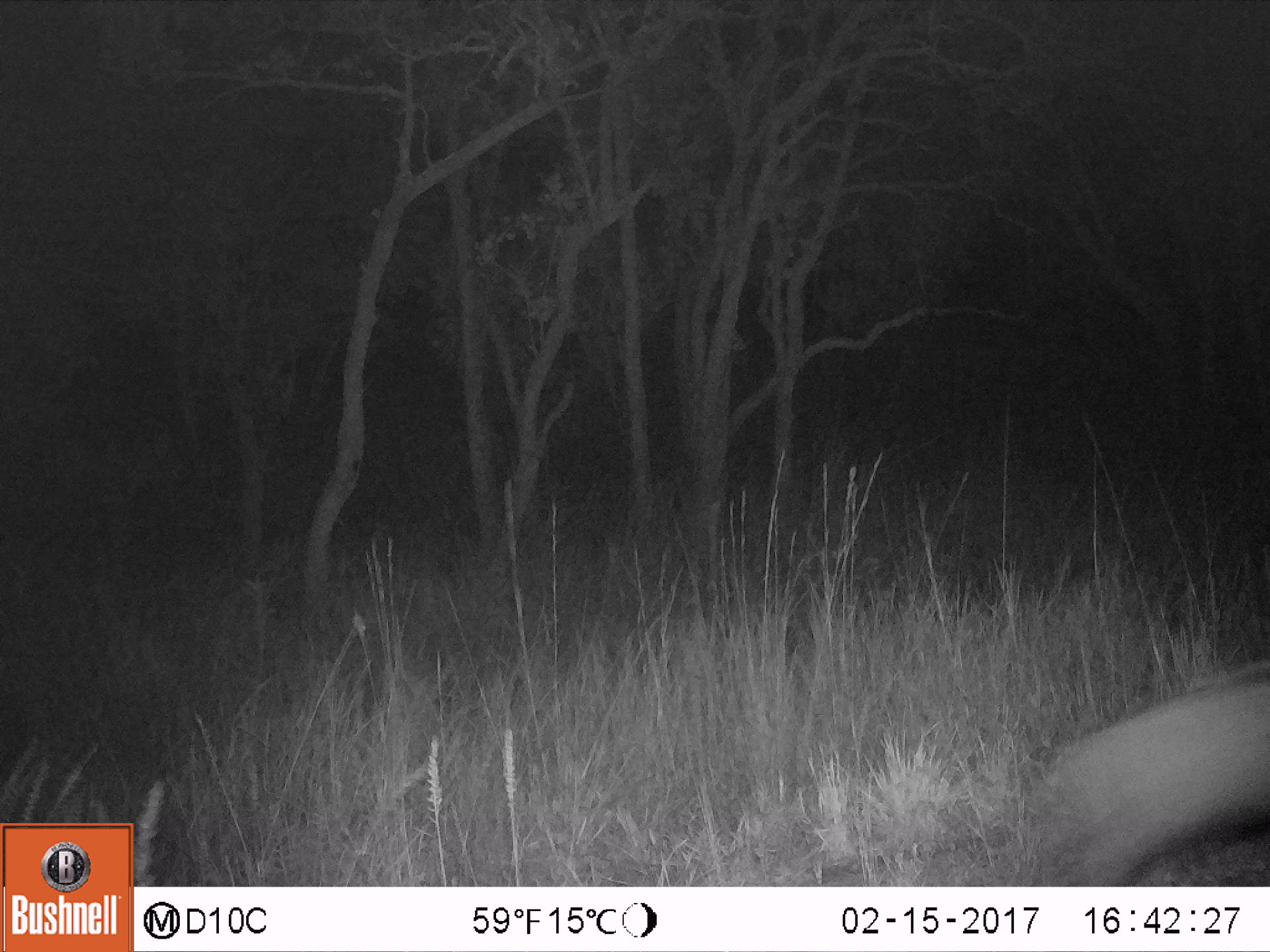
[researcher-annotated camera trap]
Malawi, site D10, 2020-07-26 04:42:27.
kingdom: Animalia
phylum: Chordata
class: Mammalia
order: Artiodactyla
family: Suidae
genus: Potamochoerus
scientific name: Potamochoerus larvatus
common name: bushpig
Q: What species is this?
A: Bushpig (Potamochoerus larvatus).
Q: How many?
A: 1.